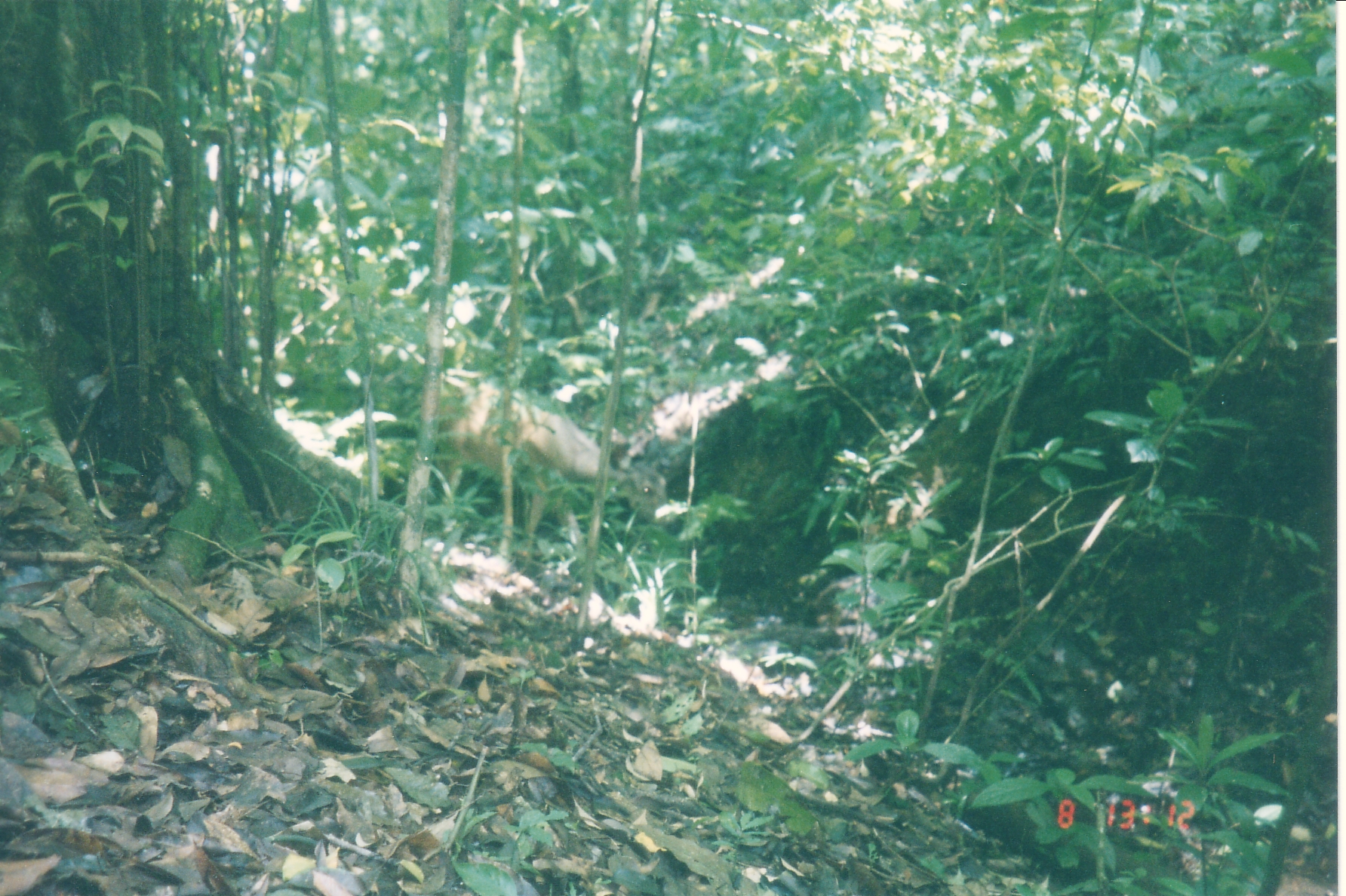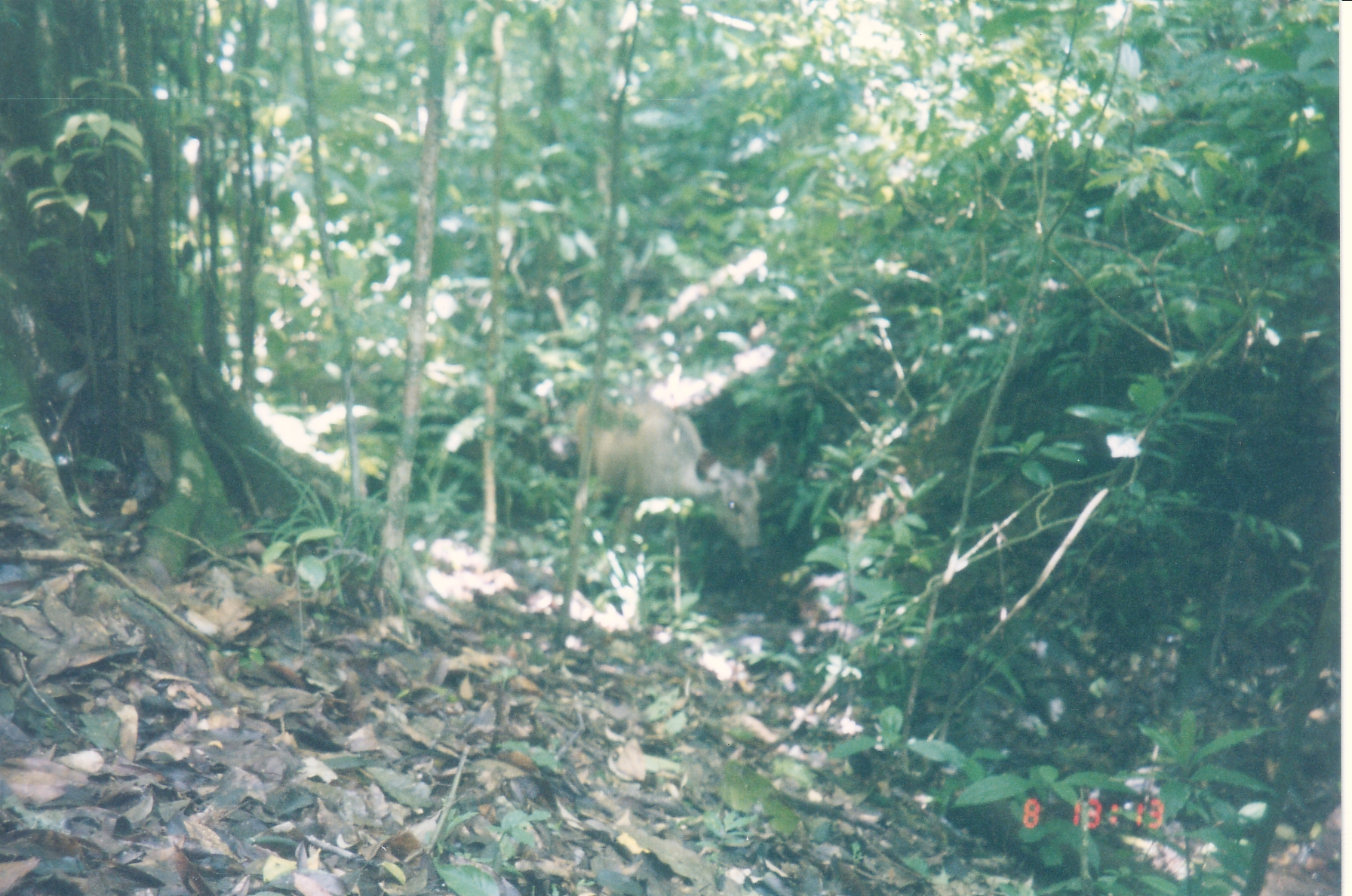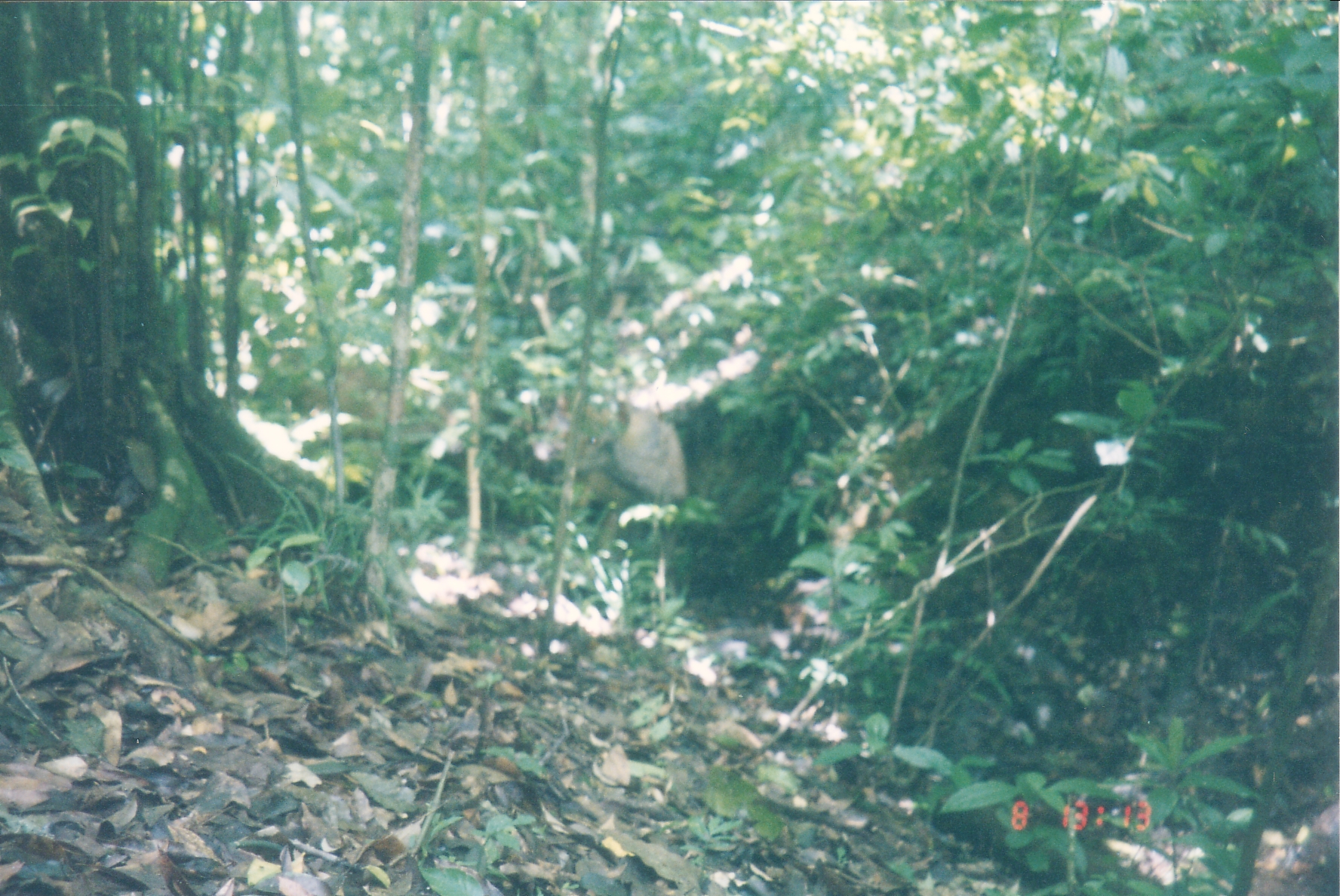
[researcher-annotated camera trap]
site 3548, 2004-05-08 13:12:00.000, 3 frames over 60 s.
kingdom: Animalia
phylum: Chordata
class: Mammalia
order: Artiodactyla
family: Cervidae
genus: Muntiacus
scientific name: Muntiacus rooseveltorum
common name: roosevelts' muntjac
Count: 1.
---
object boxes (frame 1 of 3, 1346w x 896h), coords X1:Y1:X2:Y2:
muntiacus rooseveltorum: 420:367:674:569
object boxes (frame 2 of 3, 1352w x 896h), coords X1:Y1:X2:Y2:
muntiacus rooseveltorum: 573:385:781:591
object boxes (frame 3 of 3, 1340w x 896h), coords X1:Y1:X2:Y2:
muntiacus rooseveltorum: 531:394:688:501